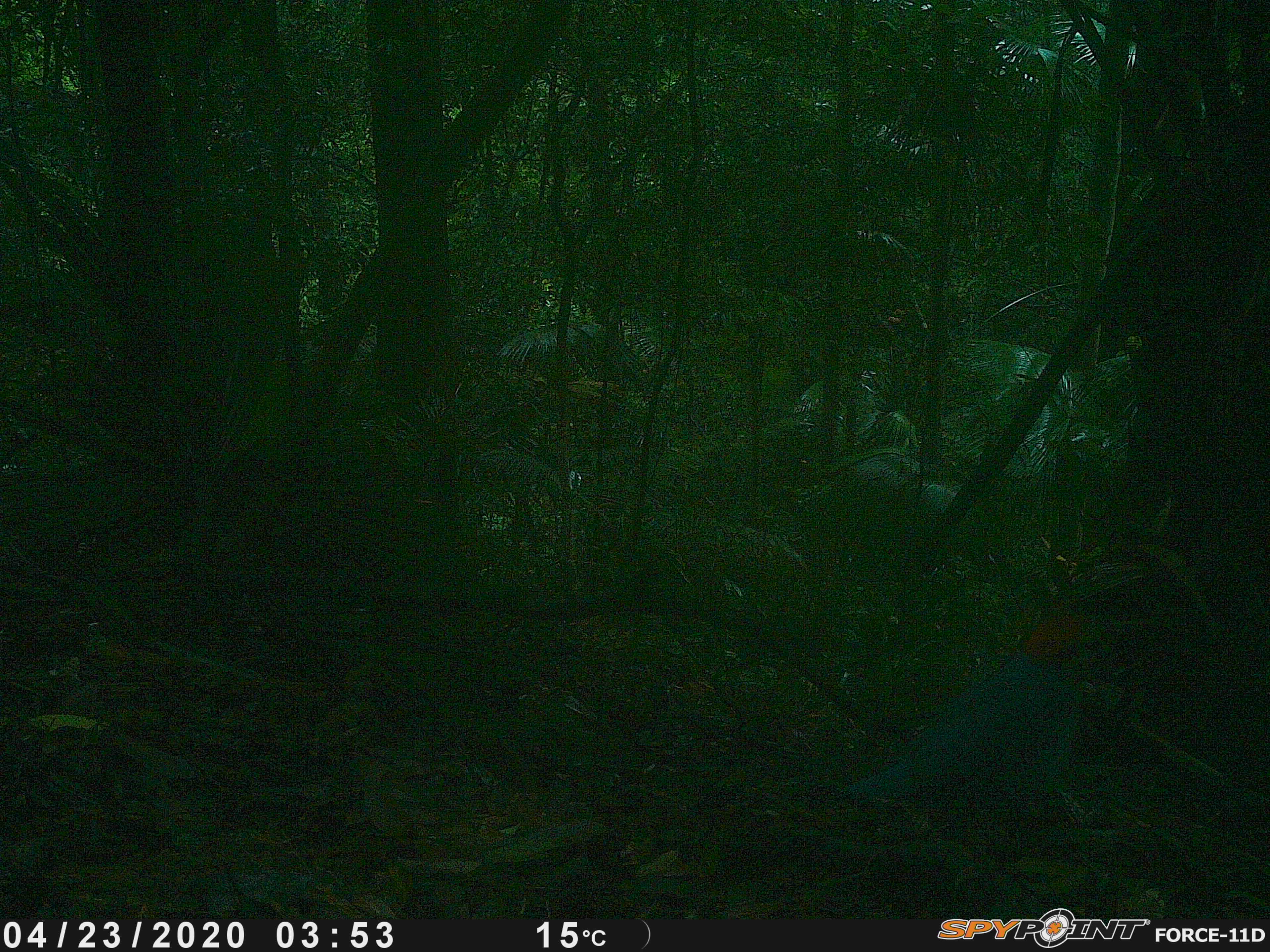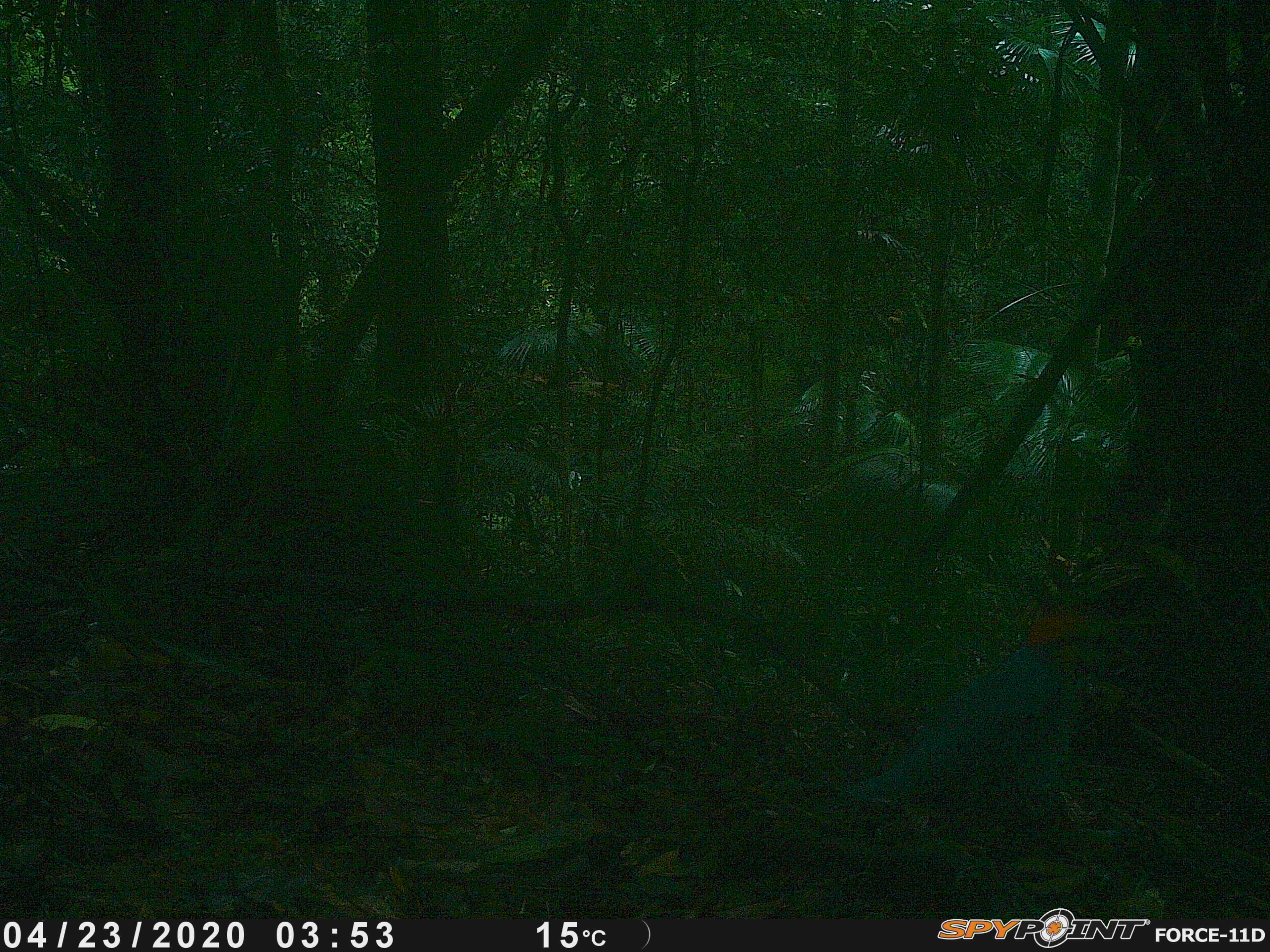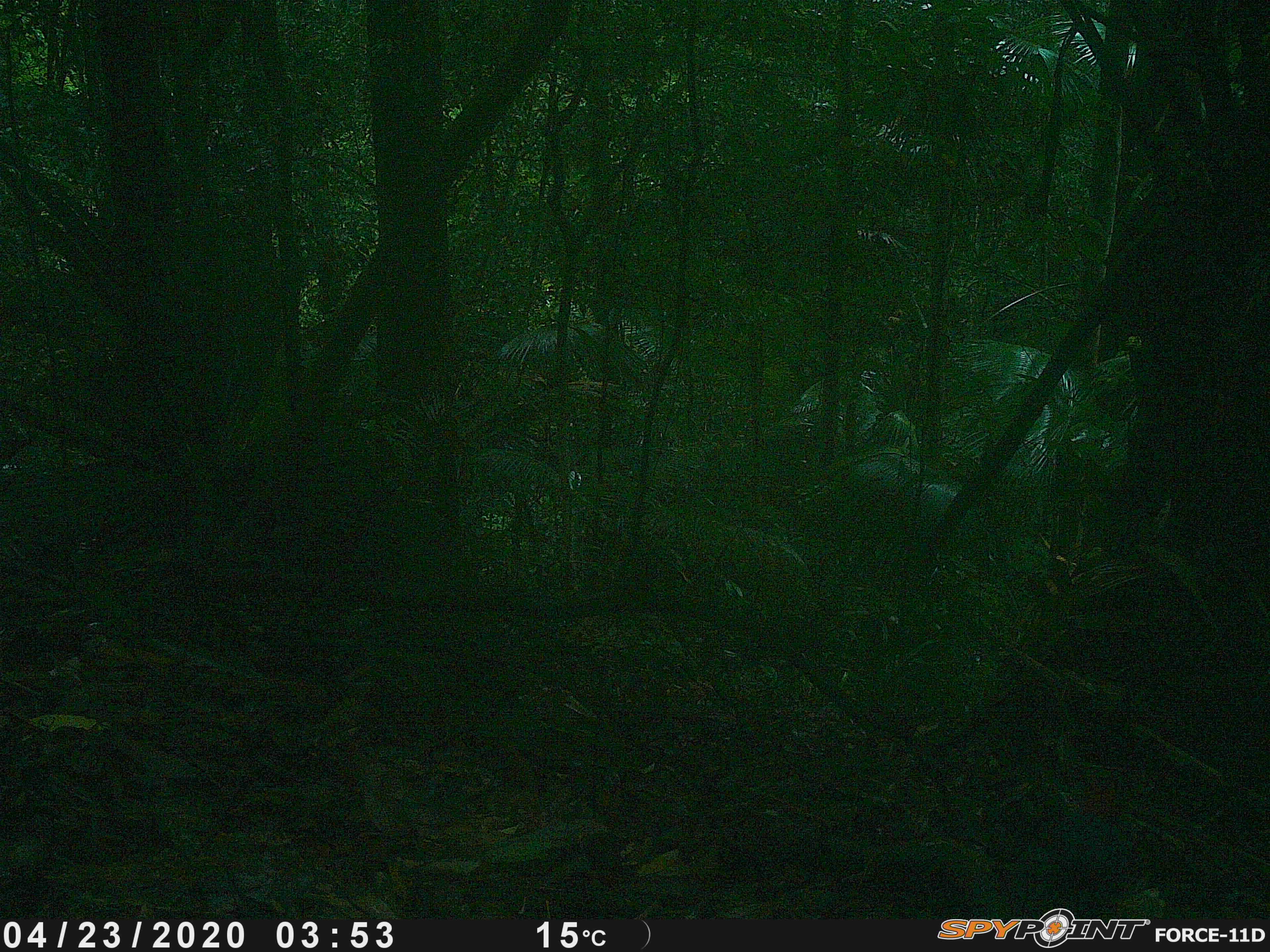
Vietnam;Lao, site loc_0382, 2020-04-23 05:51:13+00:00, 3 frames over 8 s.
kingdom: Animalia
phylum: Chordata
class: Aves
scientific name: Aves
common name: bird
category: unidentified bird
Unidentified bird (bird) (Aves). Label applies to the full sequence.